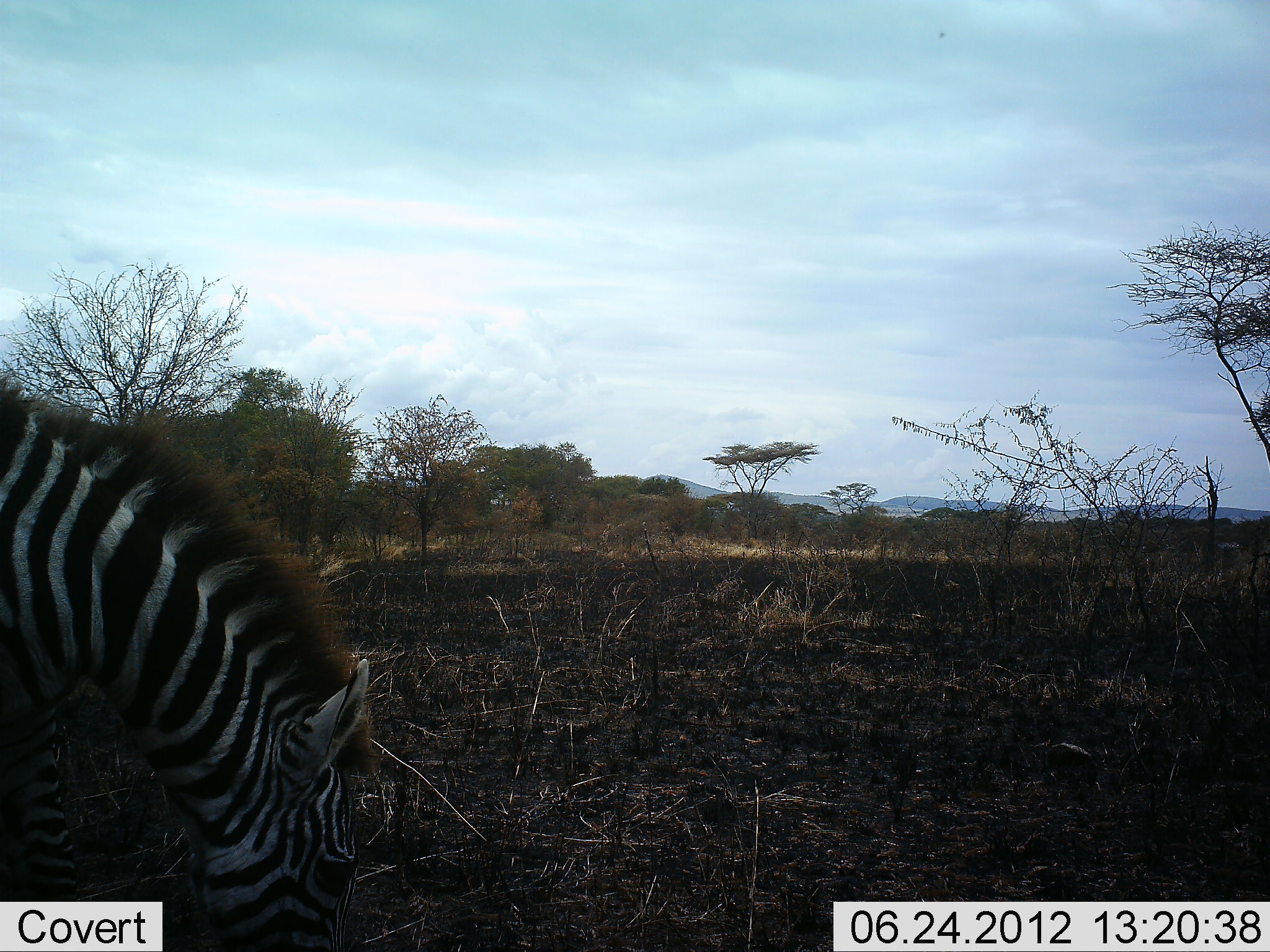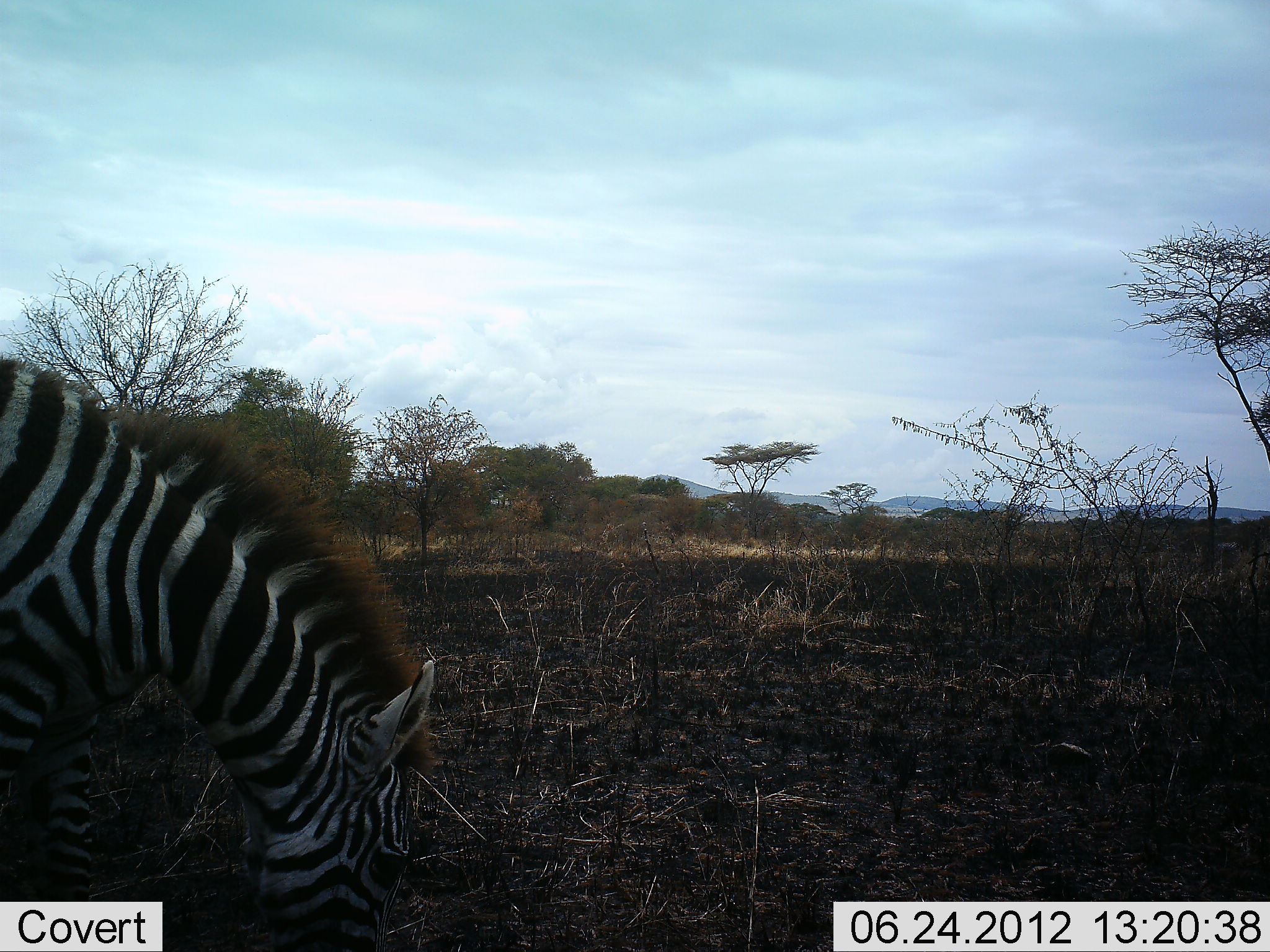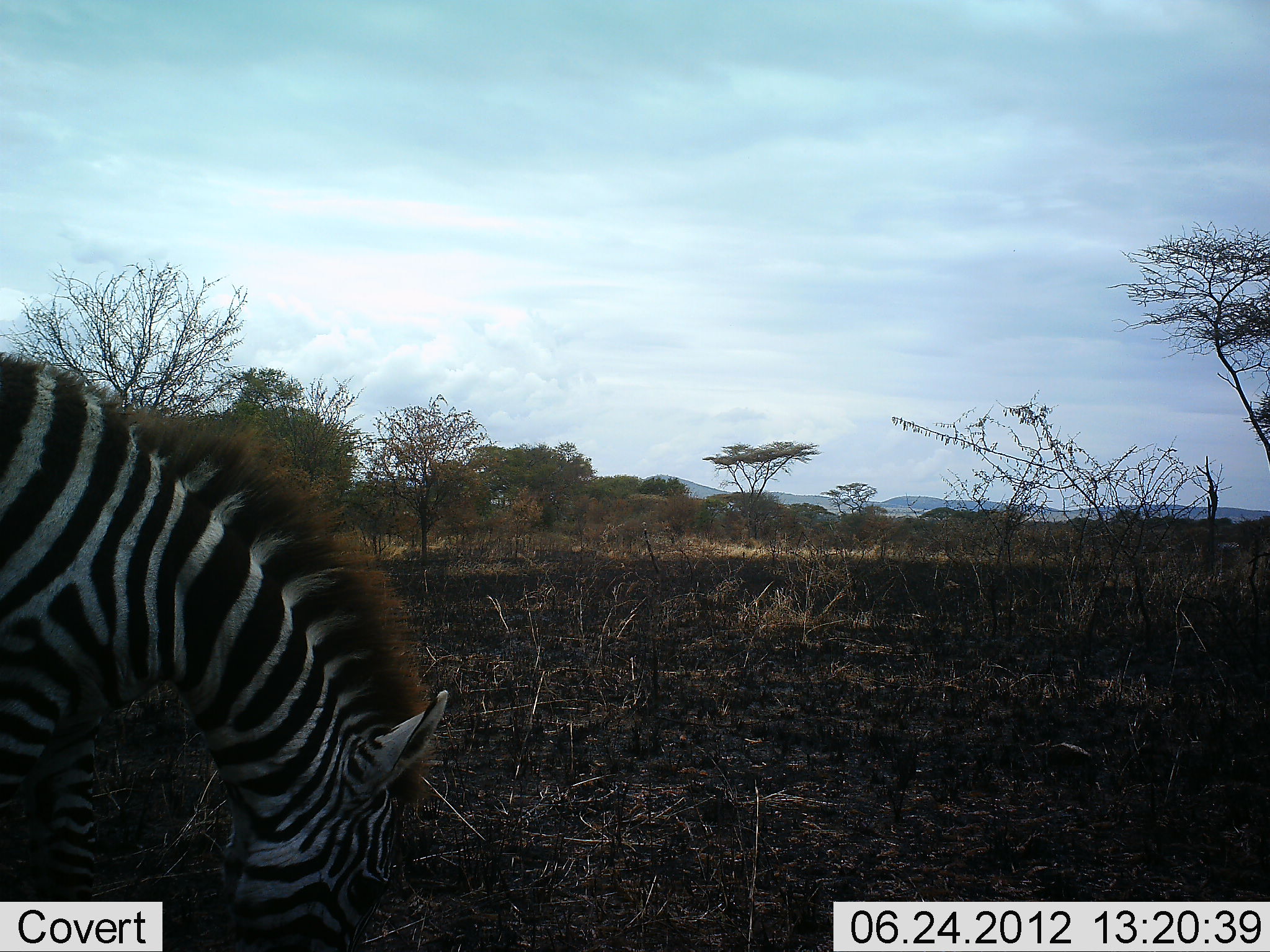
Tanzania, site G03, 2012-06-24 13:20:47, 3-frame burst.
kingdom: Animalia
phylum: Chordata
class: Mammalia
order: Perissodactyla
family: Equidae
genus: Equus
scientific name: Equus quagga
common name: plains zebra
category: zebra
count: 1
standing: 30%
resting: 0%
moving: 10%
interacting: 0%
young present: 0%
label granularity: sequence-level